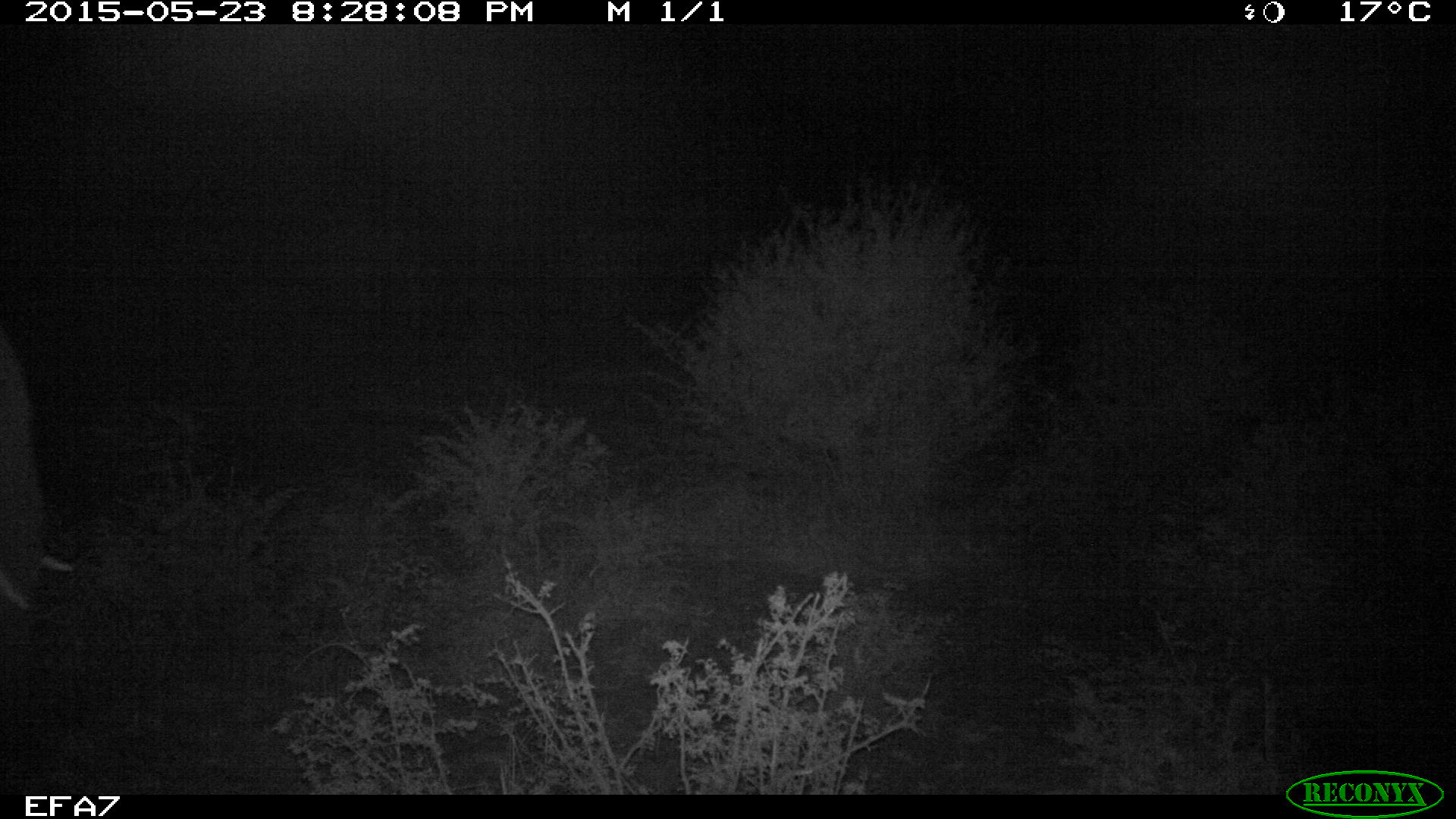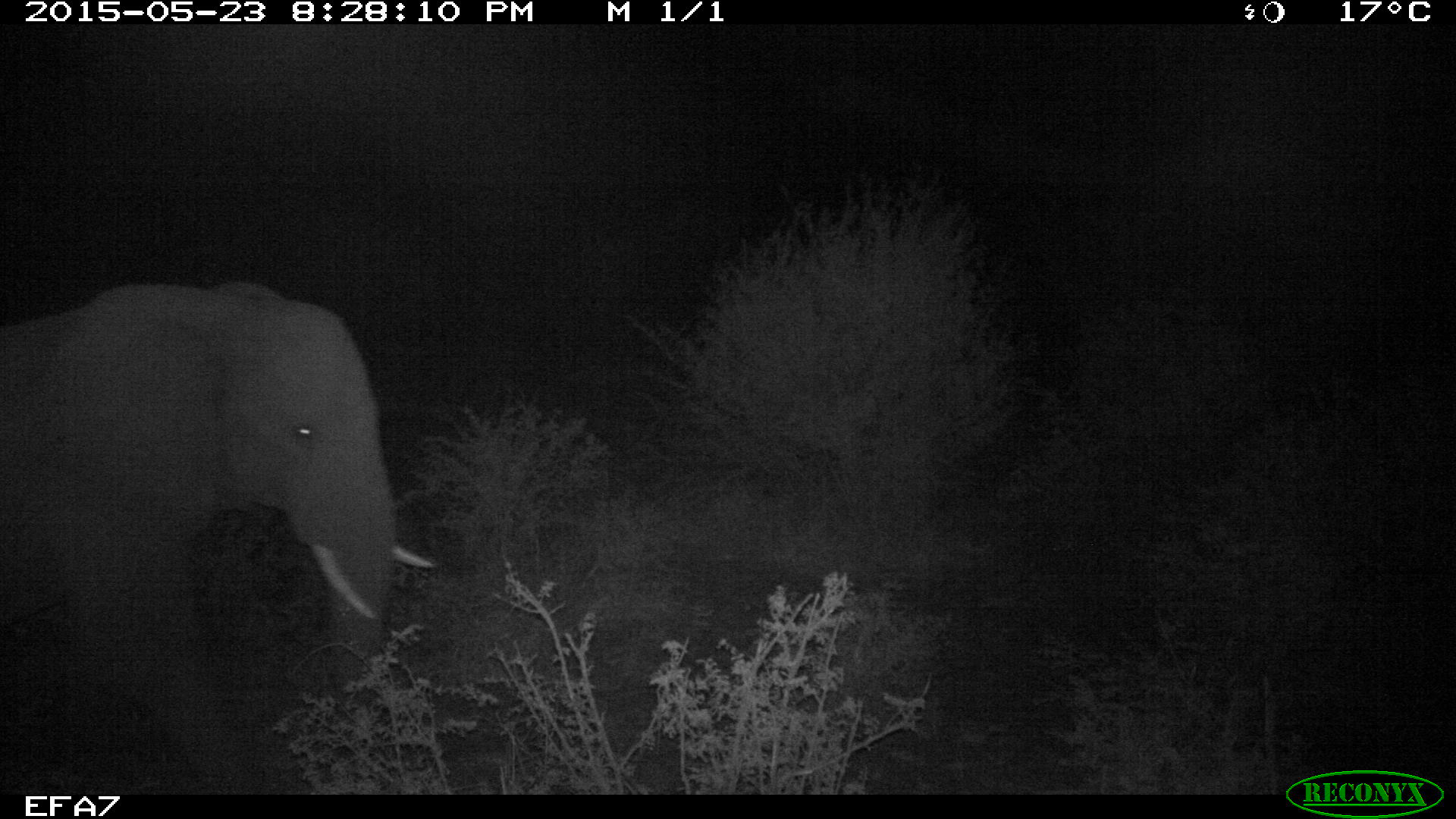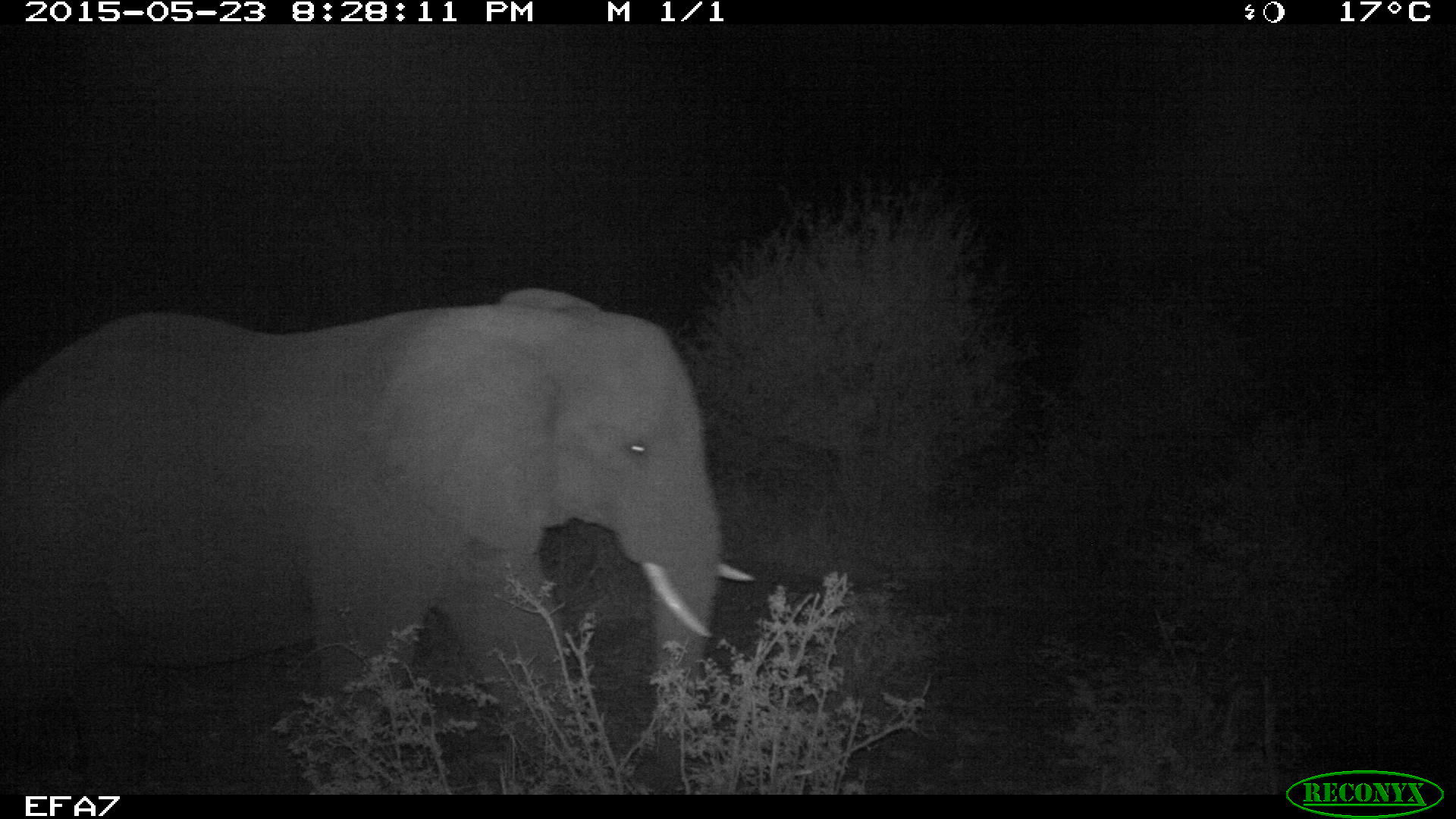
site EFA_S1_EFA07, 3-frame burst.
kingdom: Animalia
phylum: Chordata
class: Mammalia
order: Proboscidea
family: Elephantidae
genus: Loxodonta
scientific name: Loxodonta africana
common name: african bush elephant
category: elephant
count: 1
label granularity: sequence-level